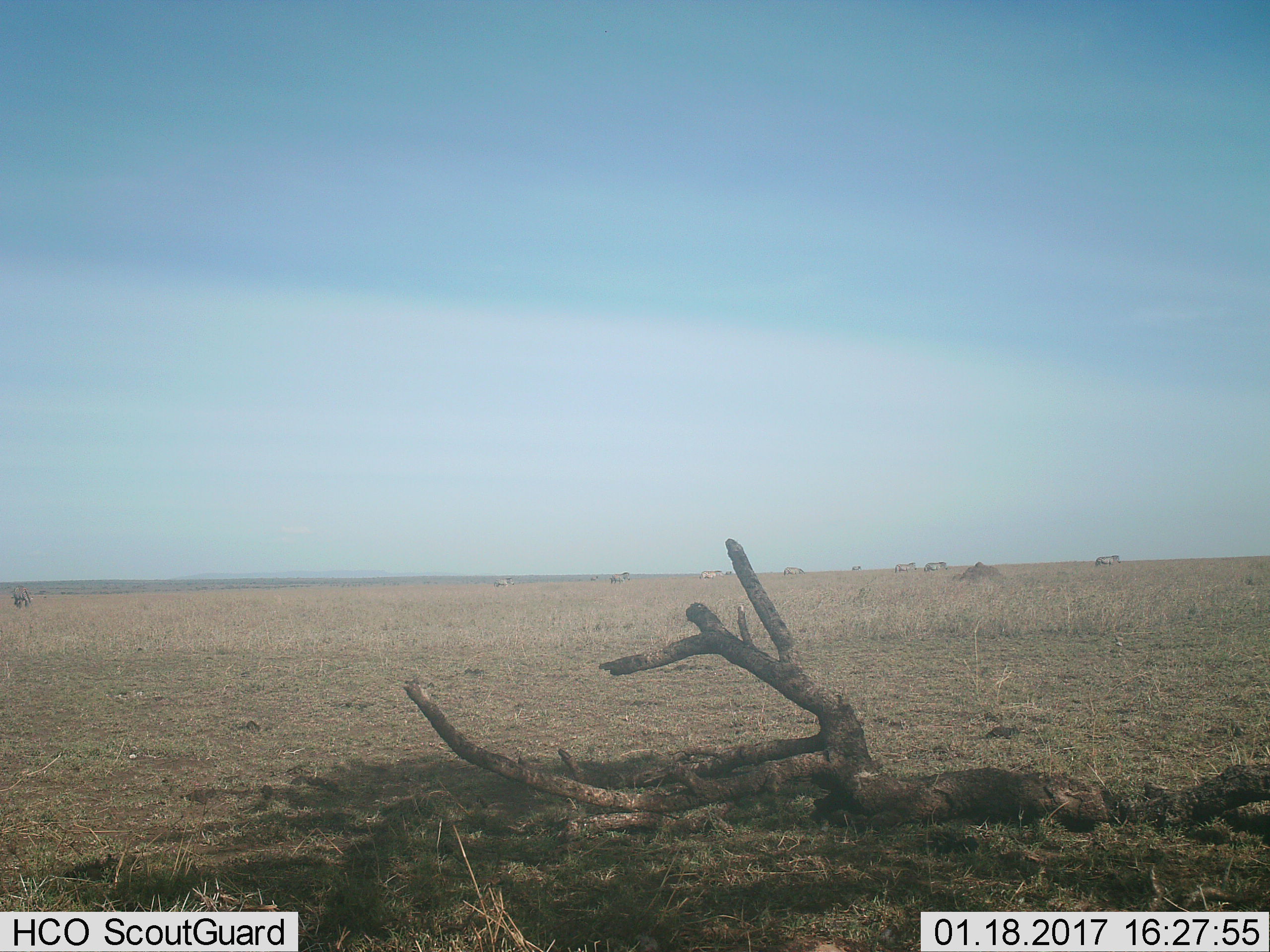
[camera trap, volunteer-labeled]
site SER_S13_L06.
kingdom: Animalia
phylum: Chordata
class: Mammalia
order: Perissodactyla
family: Equidae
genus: Equus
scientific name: Equus quagga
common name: plains zebra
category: zebraplains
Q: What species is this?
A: Zebraplains (plains zebra) (Equus quagga).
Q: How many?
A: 10.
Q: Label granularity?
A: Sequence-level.